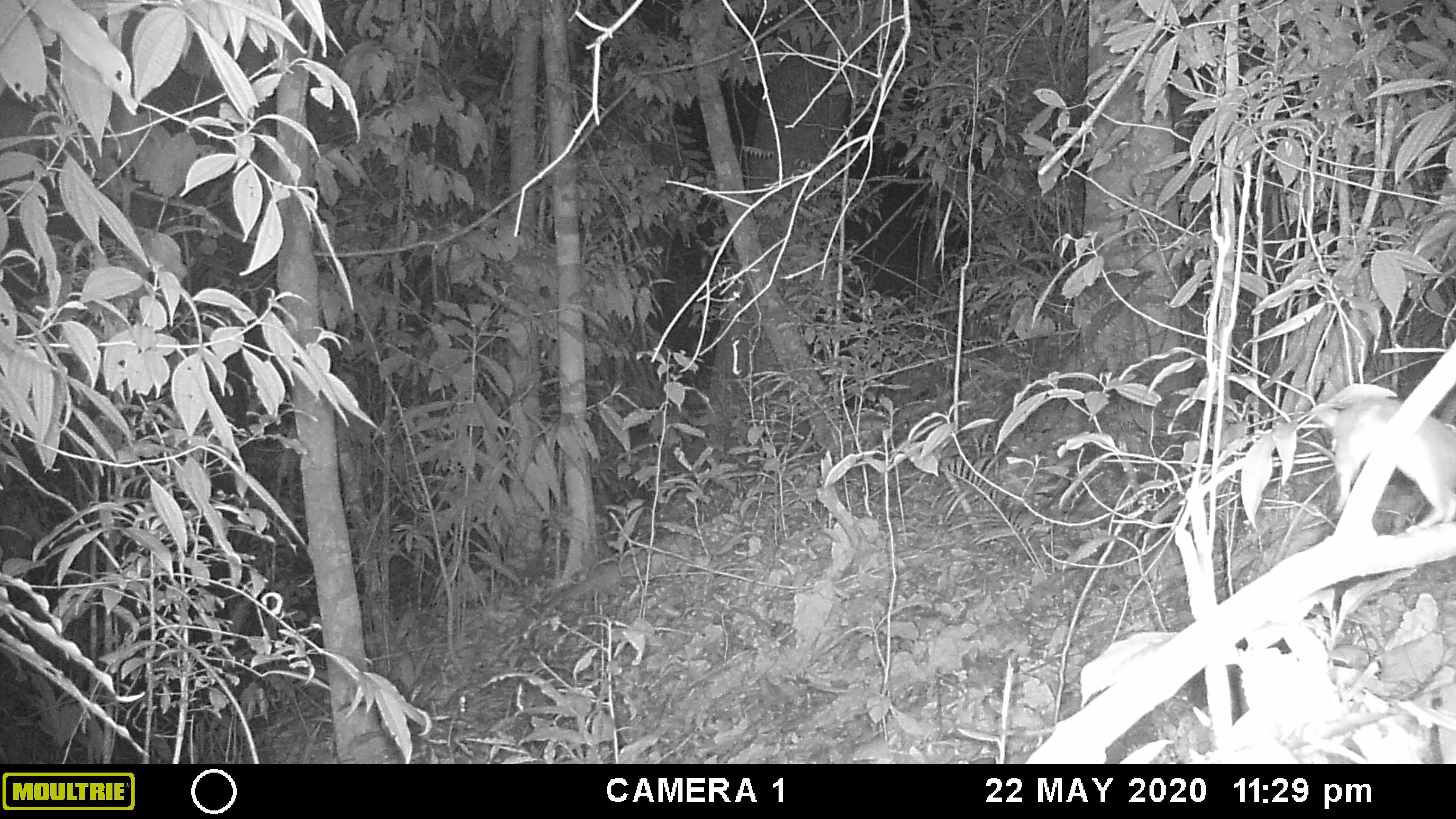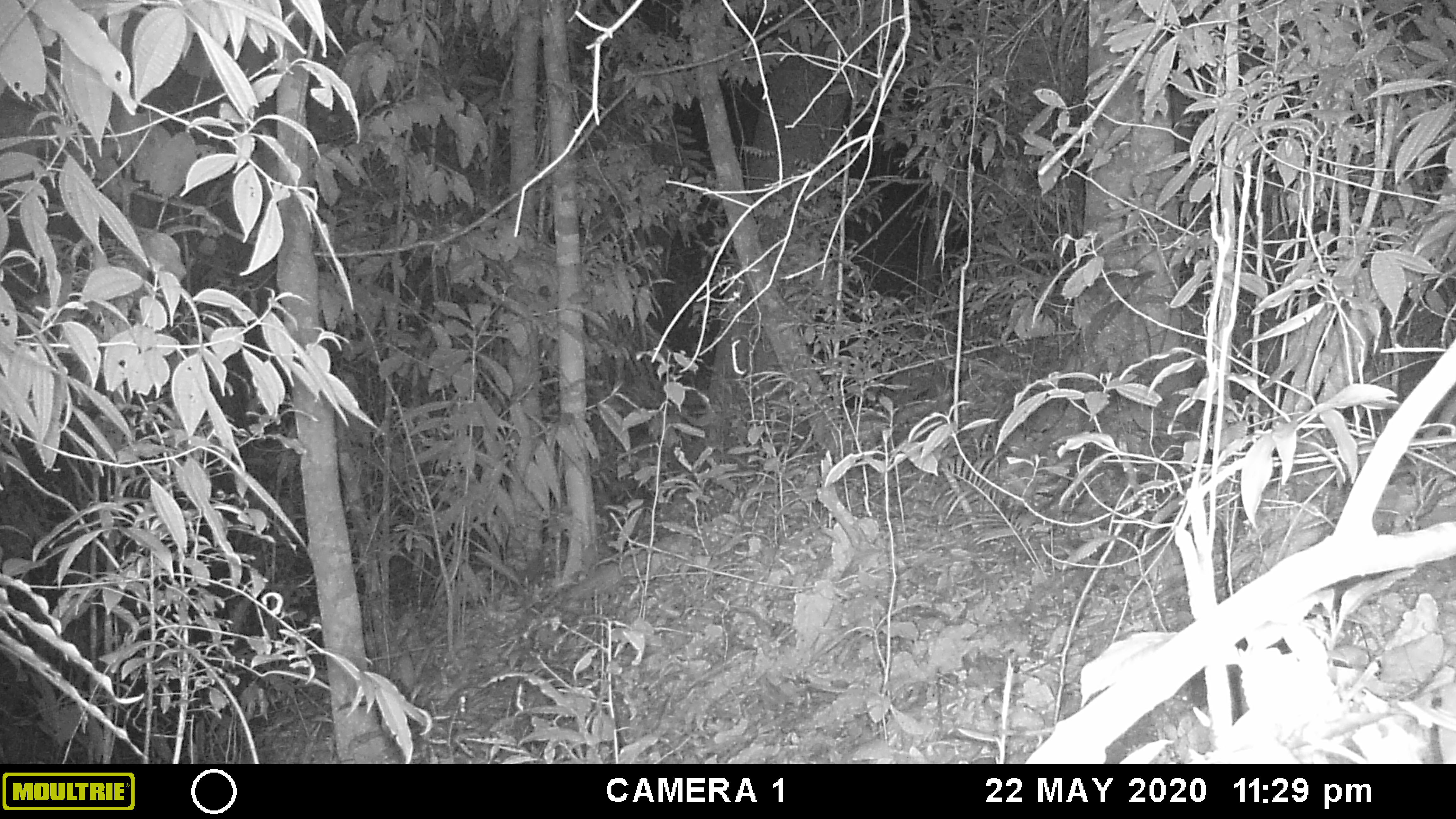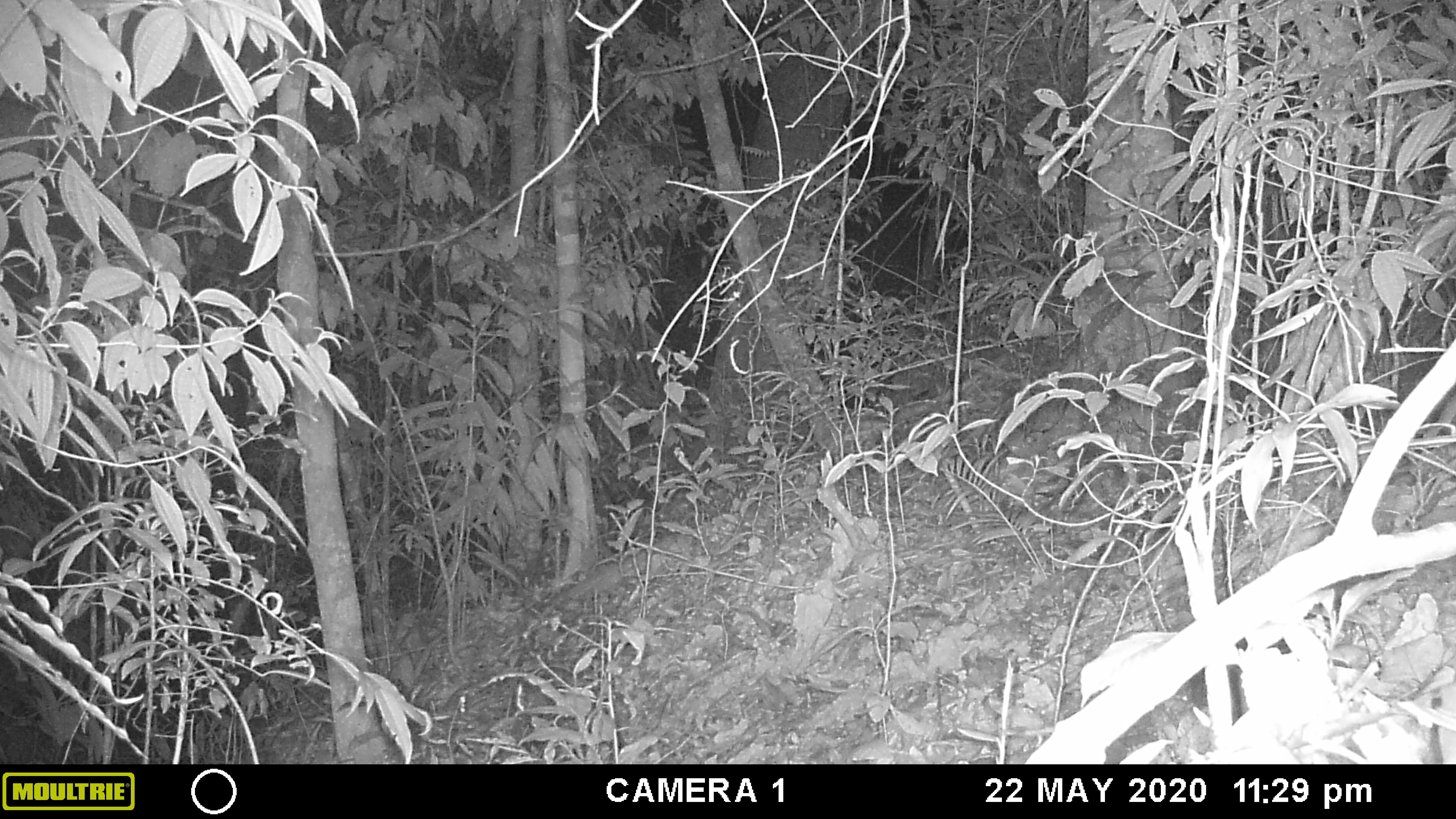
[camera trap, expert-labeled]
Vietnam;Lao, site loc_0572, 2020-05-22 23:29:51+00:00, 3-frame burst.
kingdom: Animalia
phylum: Chordata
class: Mammalia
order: Rodentia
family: Muridae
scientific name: Muridae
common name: old-world mice and rats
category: unidentified murid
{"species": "unidentified murid (old-world mice and rats) (Muridae)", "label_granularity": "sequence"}